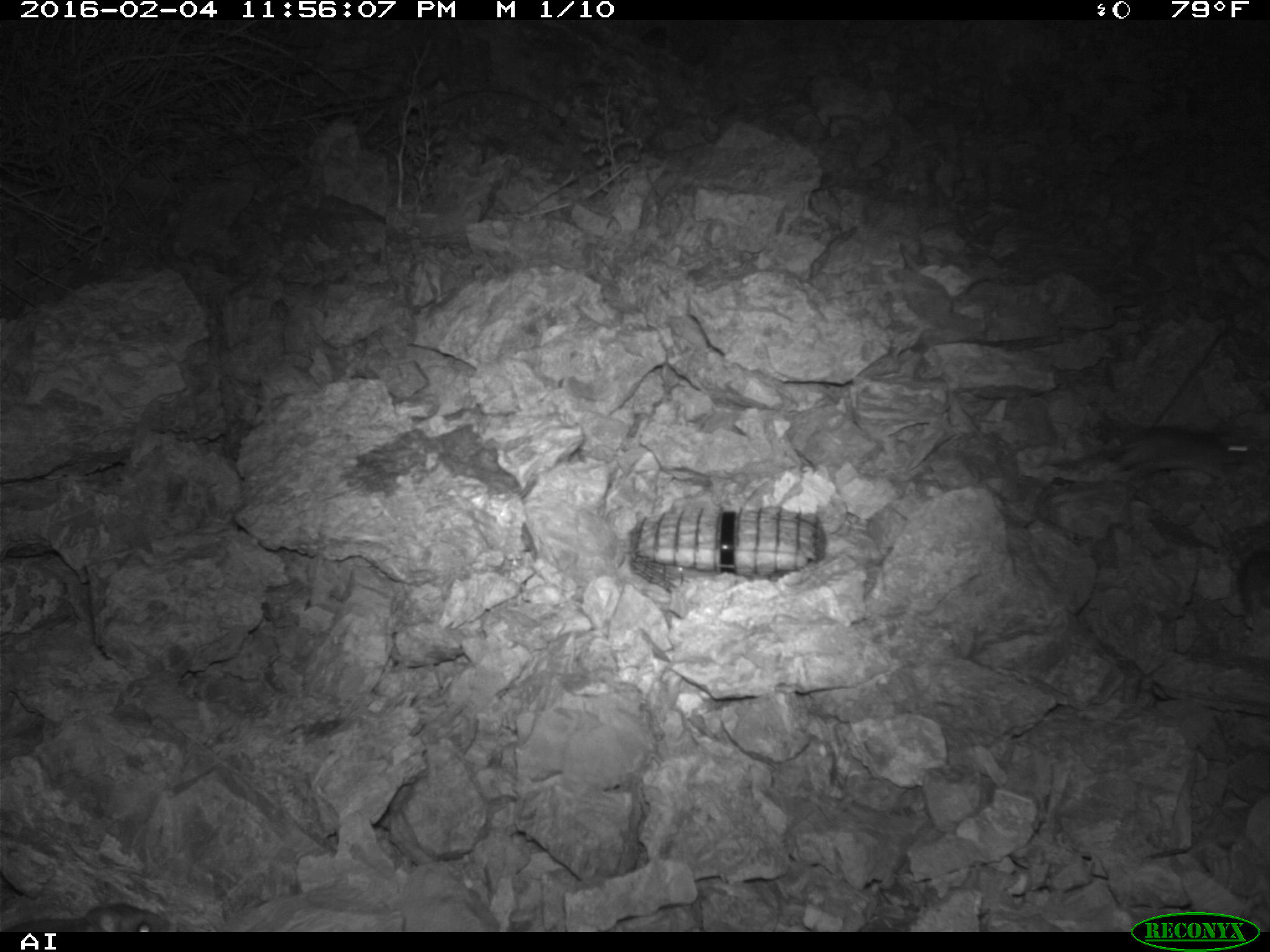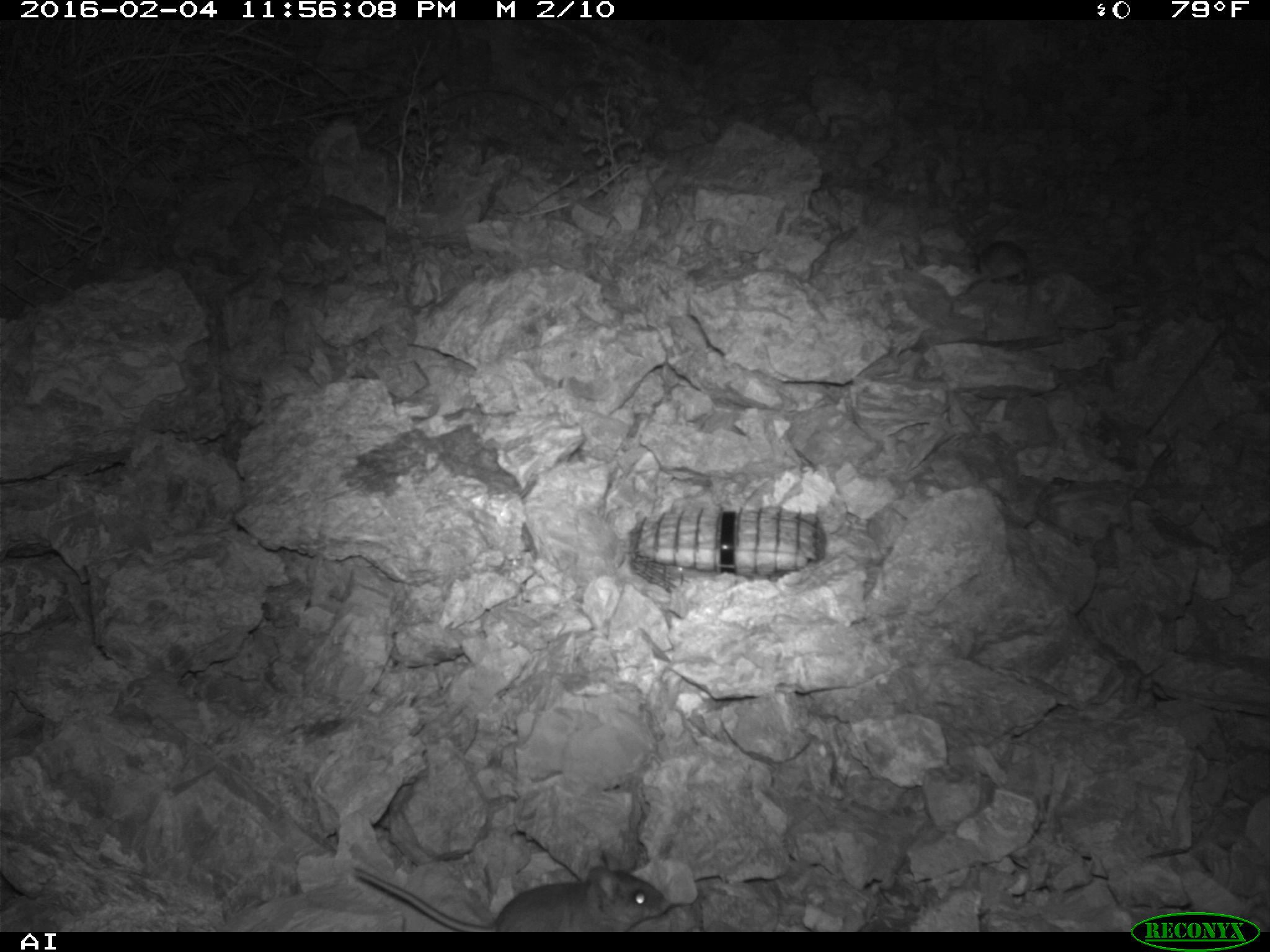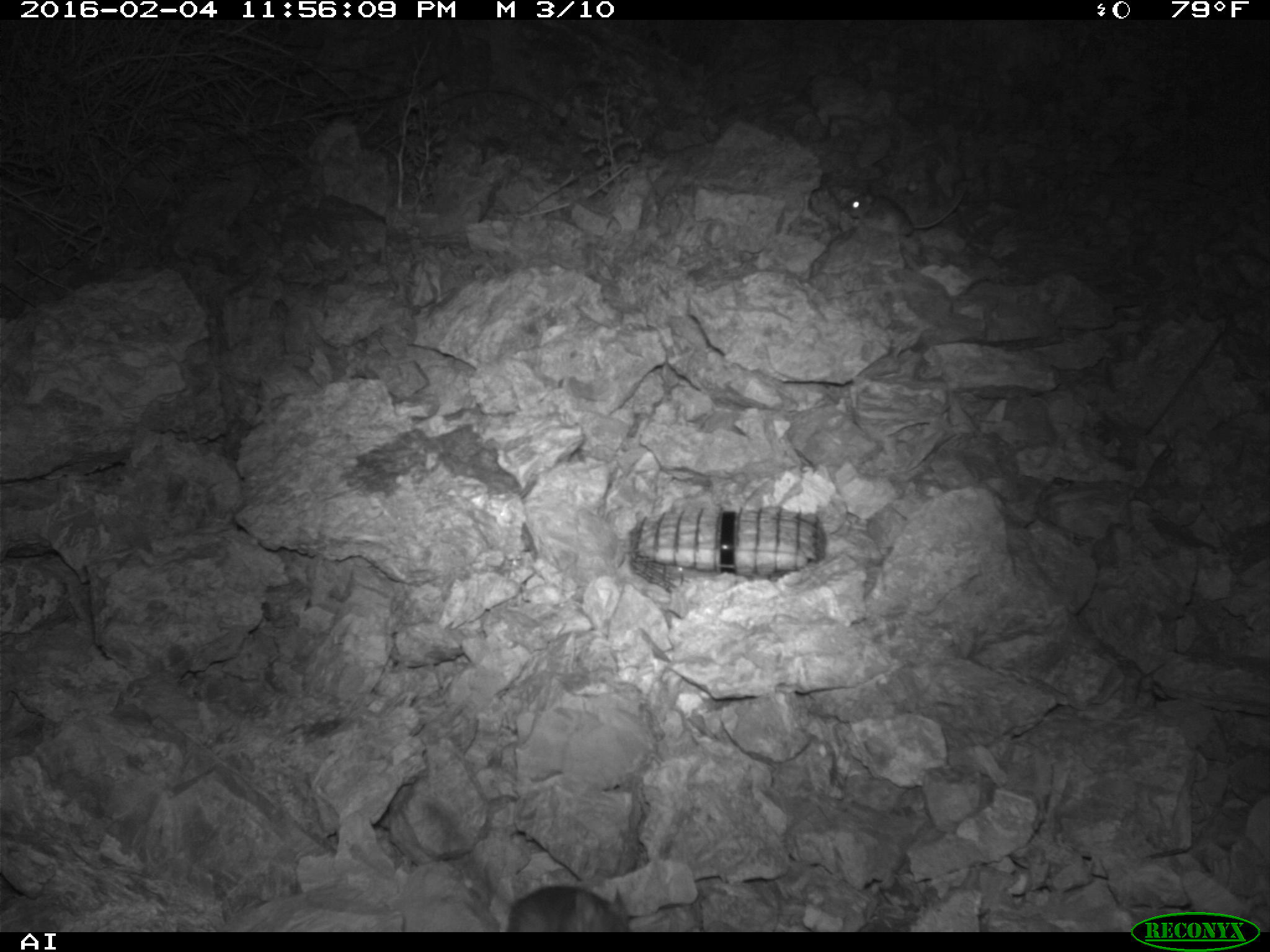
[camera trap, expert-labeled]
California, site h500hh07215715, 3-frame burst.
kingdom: Animalia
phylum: Chordata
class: Mammalia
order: Rodentia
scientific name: Rodentia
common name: rodent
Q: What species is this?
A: Rodent (Rodentia).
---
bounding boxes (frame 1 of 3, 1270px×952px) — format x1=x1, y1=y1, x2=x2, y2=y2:
rodent: x1=1046, y1=426, x2=1251, y2=480; x1=0, y1=902, x2=169, y2=932; x1=1239, y1=549, x2=1269, y2=614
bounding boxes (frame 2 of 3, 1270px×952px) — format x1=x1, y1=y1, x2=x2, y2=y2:
rodent: x1=351, y1=862, x2=672, y2=931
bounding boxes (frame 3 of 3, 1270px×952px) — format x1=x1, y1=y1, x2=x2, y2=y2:
rodent: x1=840, y1=183, x2=964, y2=236; x1=505, y1=883, x2=630, y2=931